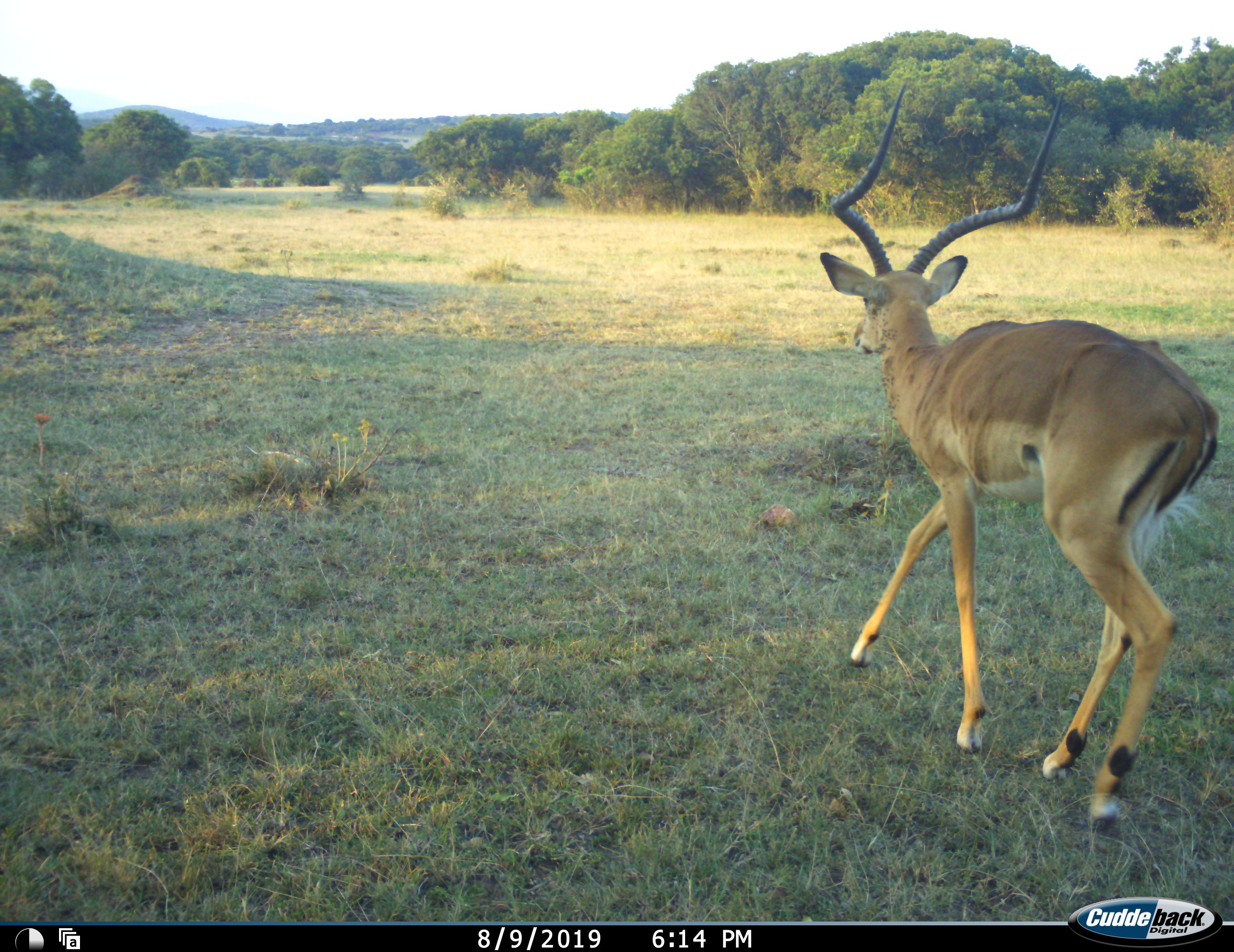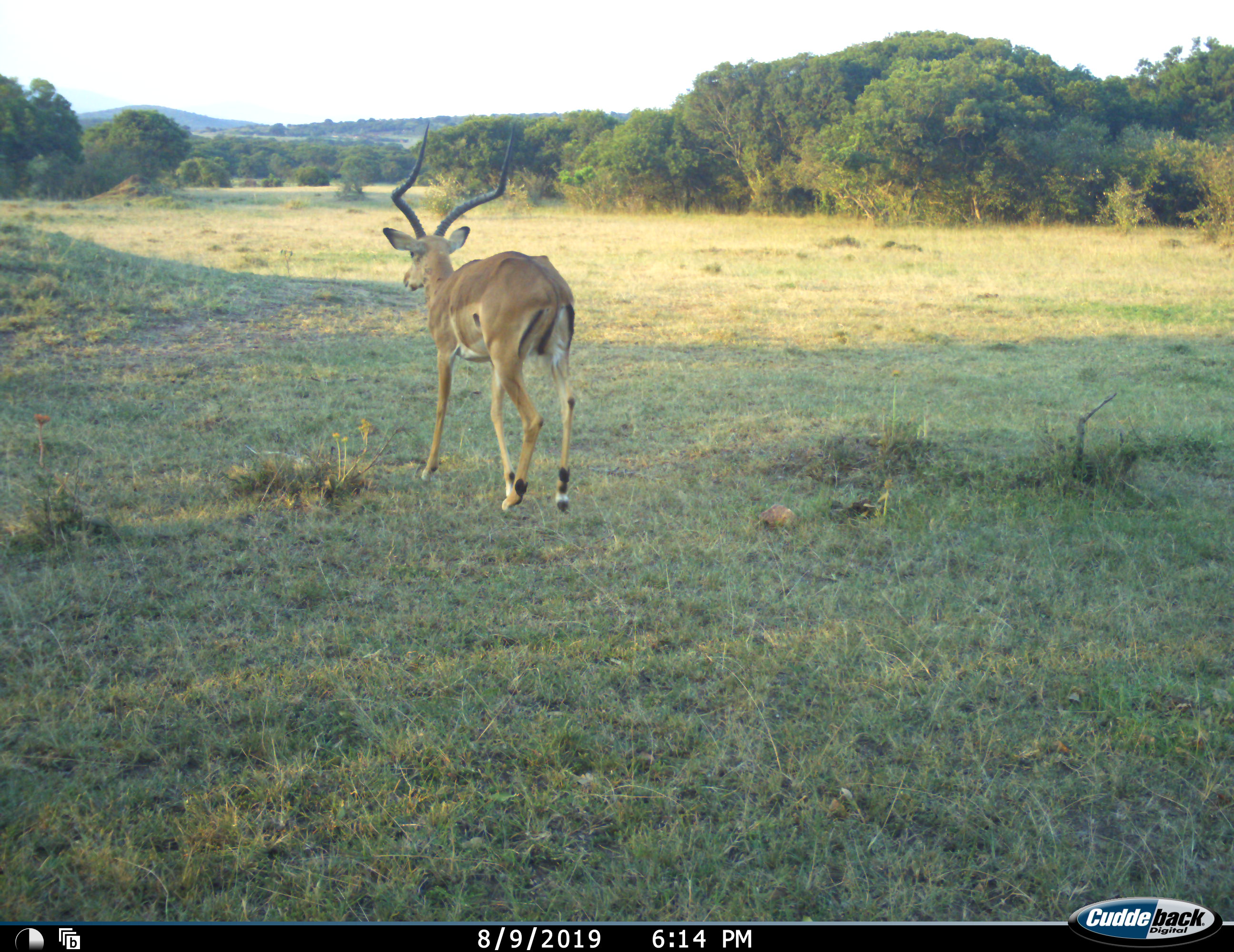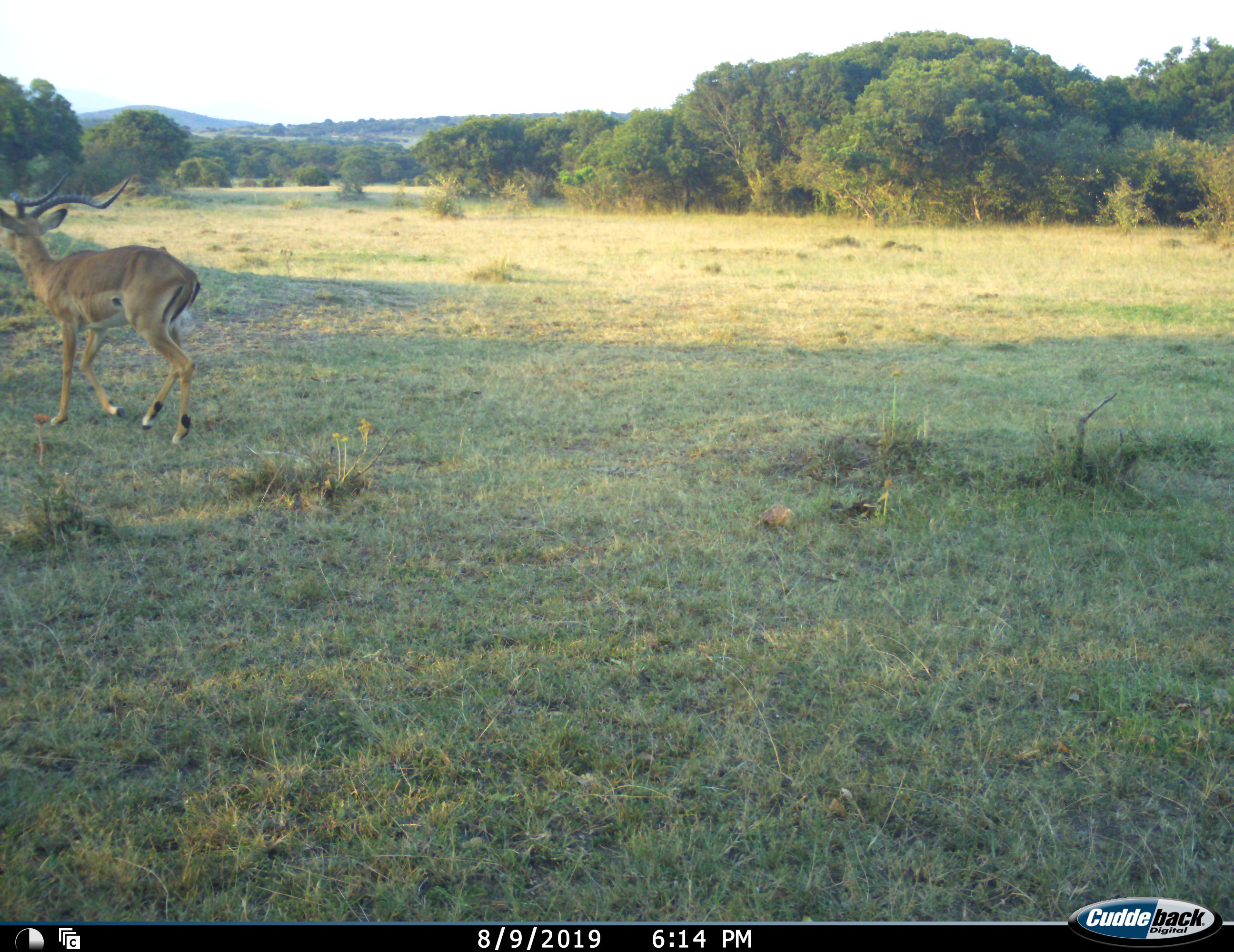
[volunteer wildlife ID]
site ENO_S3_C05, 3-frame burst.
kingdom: Animalia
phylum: Chordata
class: Mammalia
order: Artiodactyla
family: Bovidae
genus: Aepyceros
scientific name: Aepyceros melampus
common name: impala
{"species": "impala (Aepyceros melampus)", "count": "1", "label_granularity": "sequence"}